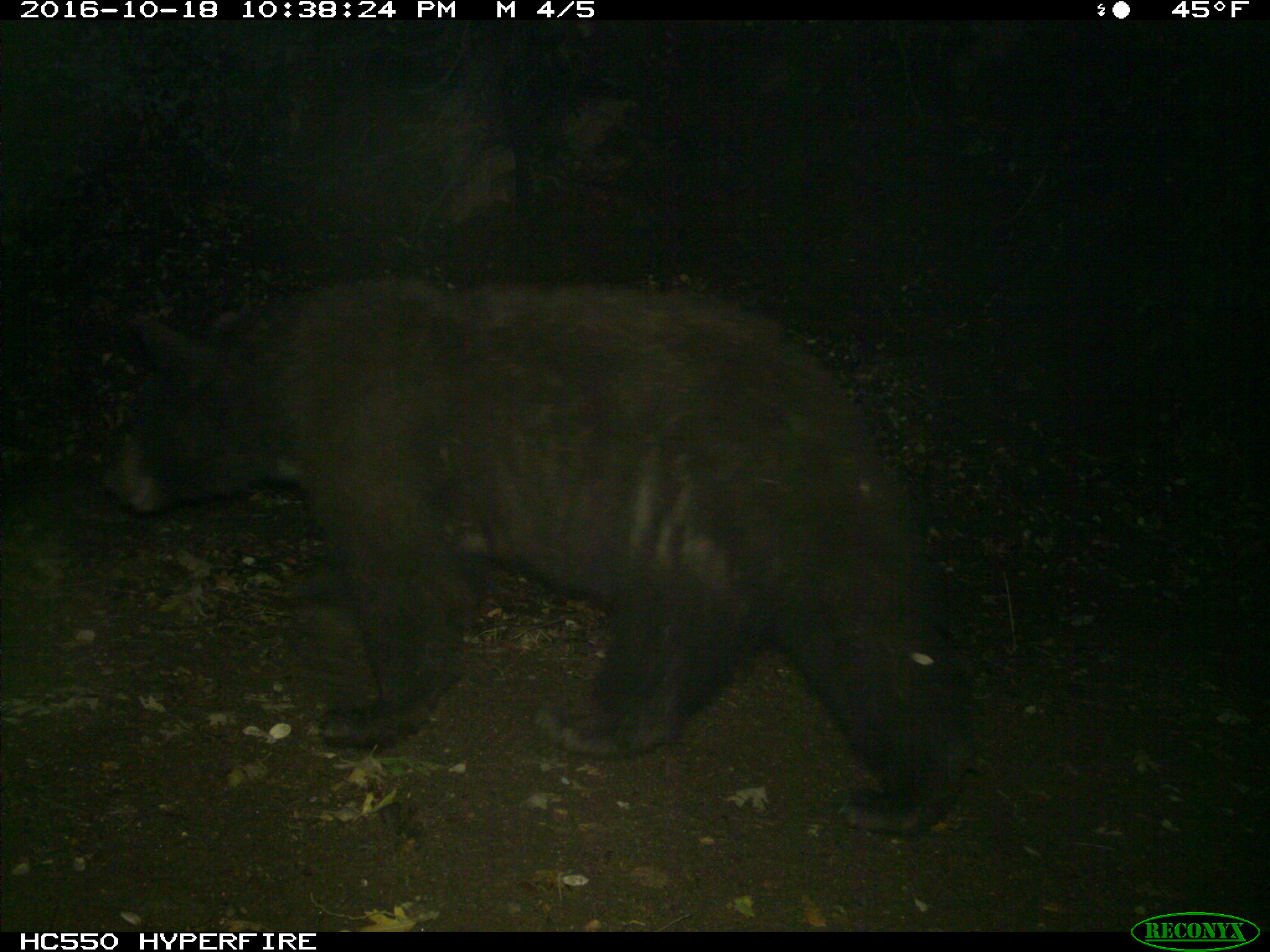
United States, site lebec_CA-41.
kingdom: Animalia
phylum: Chordata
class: Mammalia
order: Carnivora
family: Ursidae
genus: Ursus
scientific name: Ursus americanus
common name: american black bear